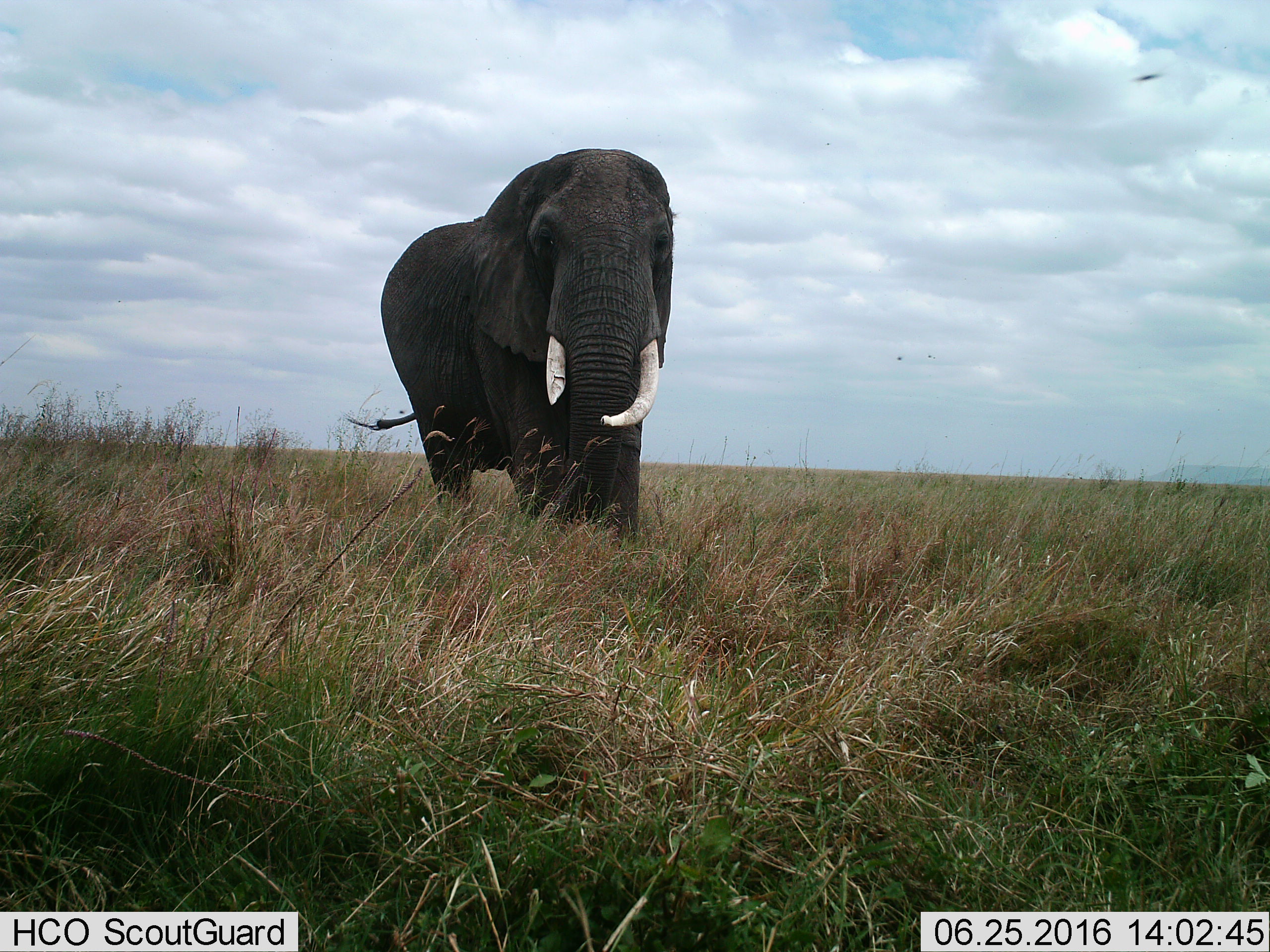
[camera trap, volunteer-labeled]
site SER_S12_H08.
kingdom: Animalia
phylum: Chordata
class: Mammalia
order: Proboscidea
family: Elephantidae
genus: Loxodonta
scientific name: Loxodonta africana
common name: african bush elephant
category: elephant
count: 1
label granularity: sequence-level